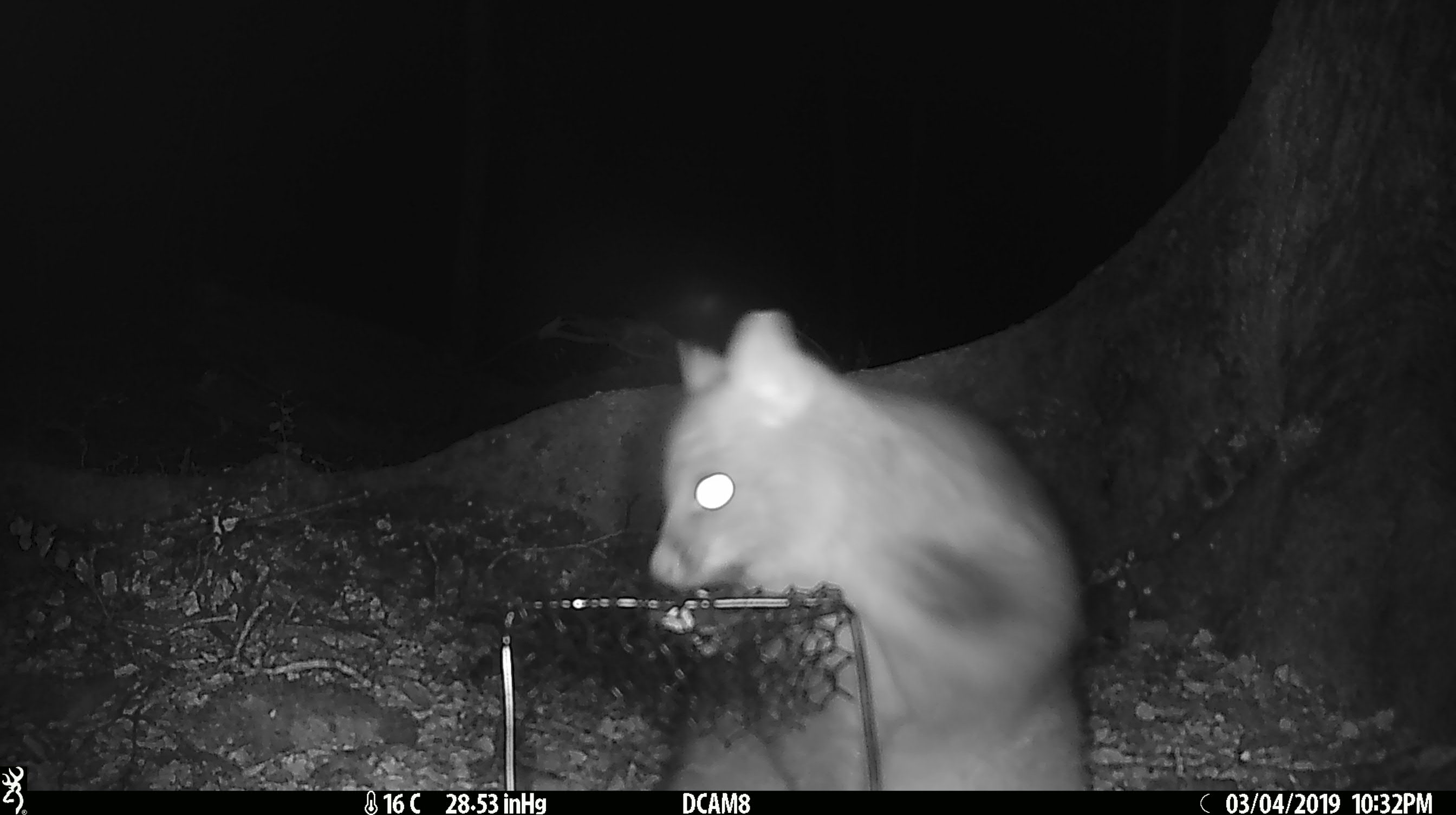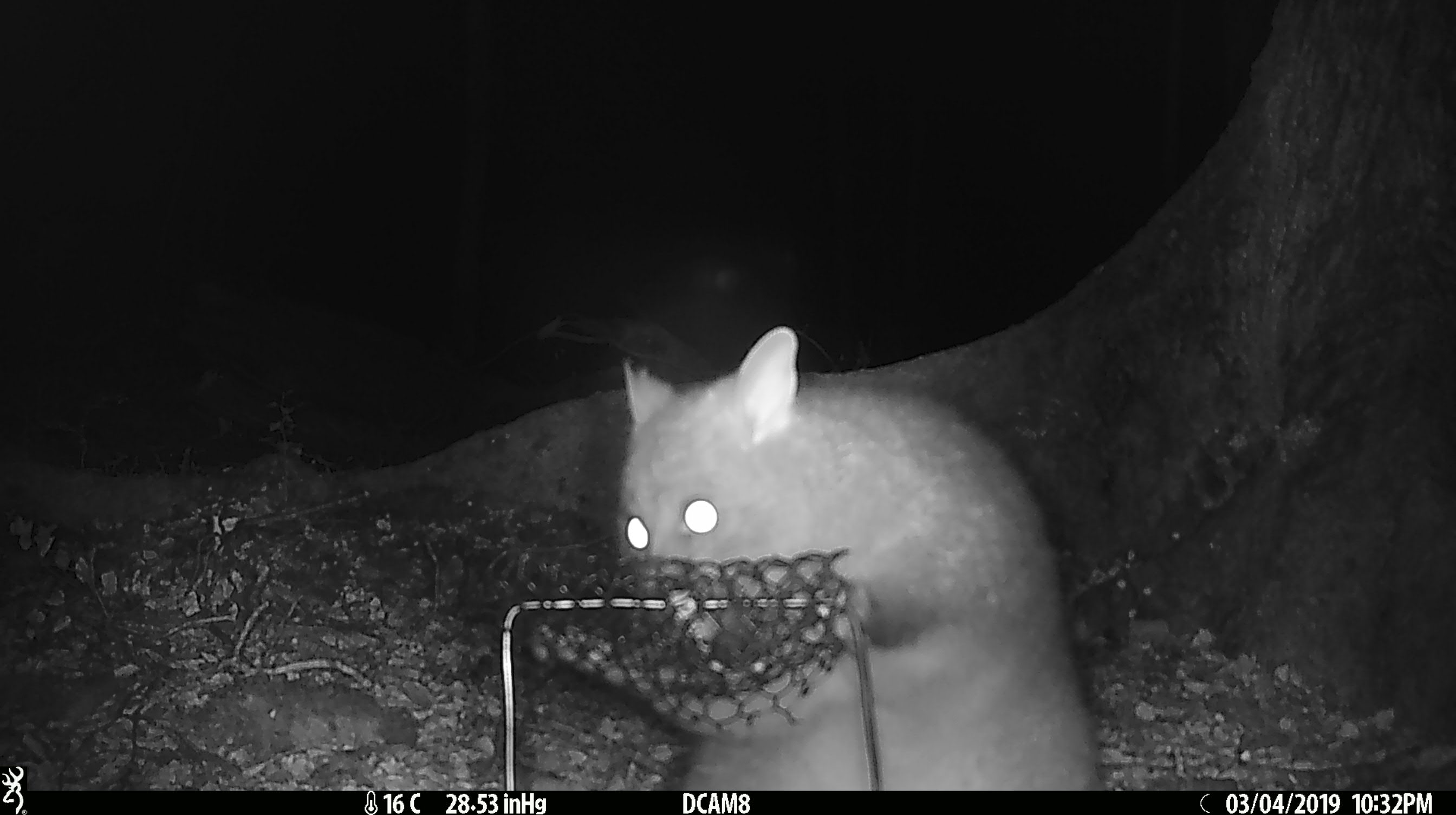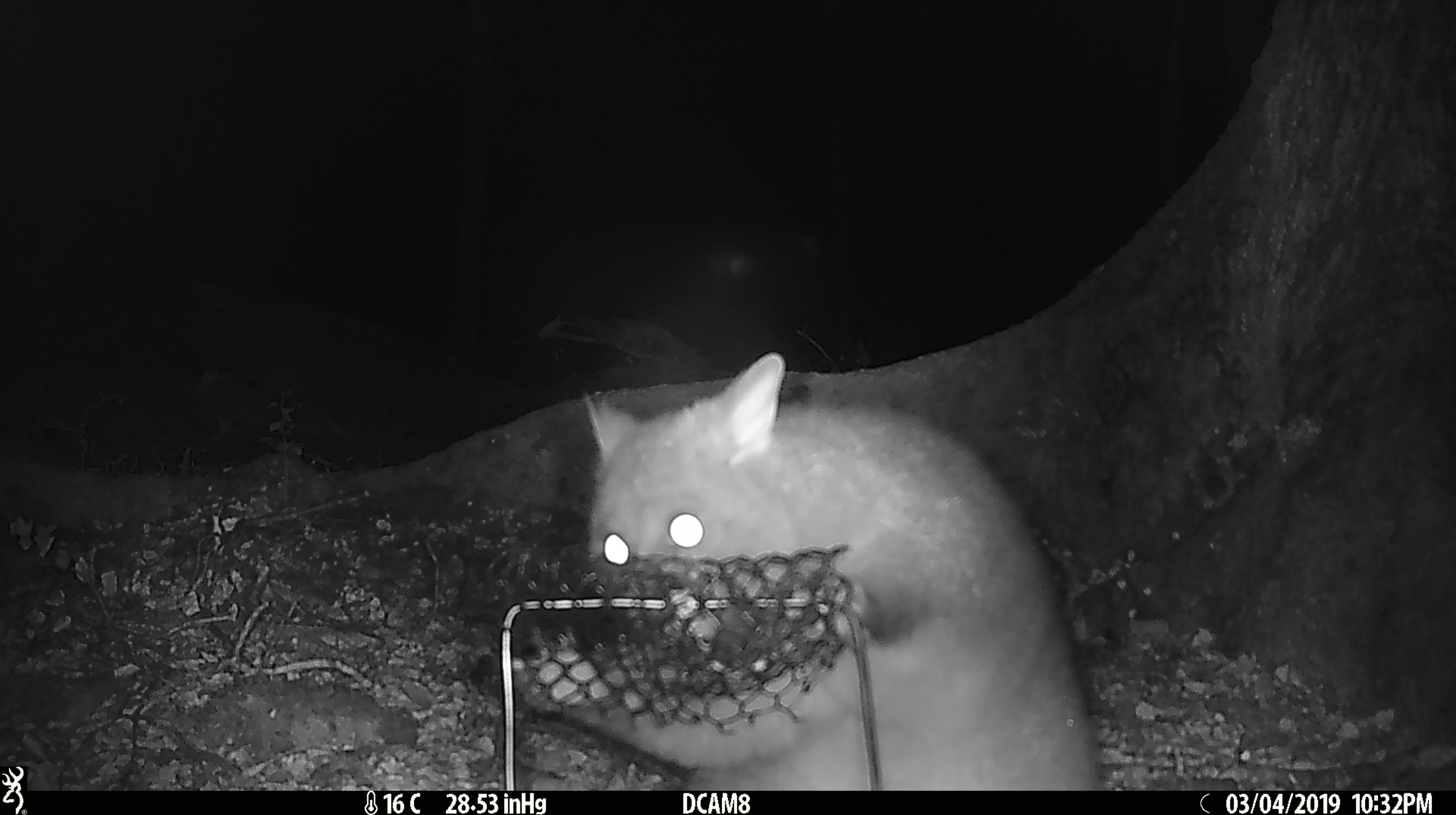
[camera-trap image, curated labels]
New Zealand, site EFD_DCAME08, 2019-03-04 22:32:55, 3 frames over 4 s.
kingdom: Animalia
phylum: Chordata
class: Mammalia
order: Diprotodontia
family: Phalangeridae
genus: Trichosurus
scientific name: Trichosurus vulpecula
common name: common brushtail possum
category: possum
Possum (common brushtail possum) (Trichosurus vulpecula).